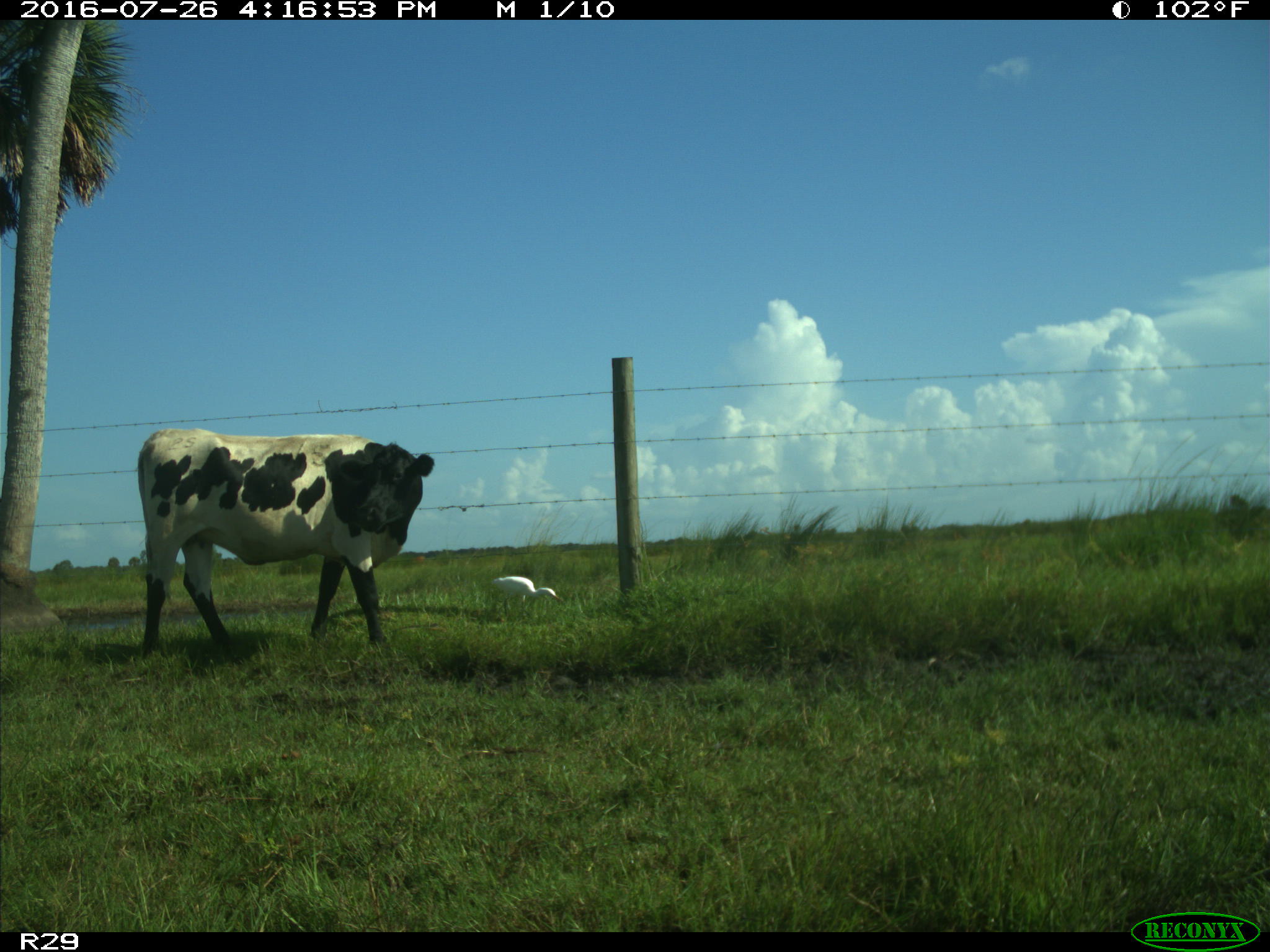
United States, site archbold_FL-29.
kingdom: Animalia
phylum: Chordata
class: Mammalia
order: Artiodactyla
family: Bovidae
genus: Bos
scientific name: Bos taurus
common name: domestic cow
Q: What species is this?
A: Bos taurus (domestic cow).